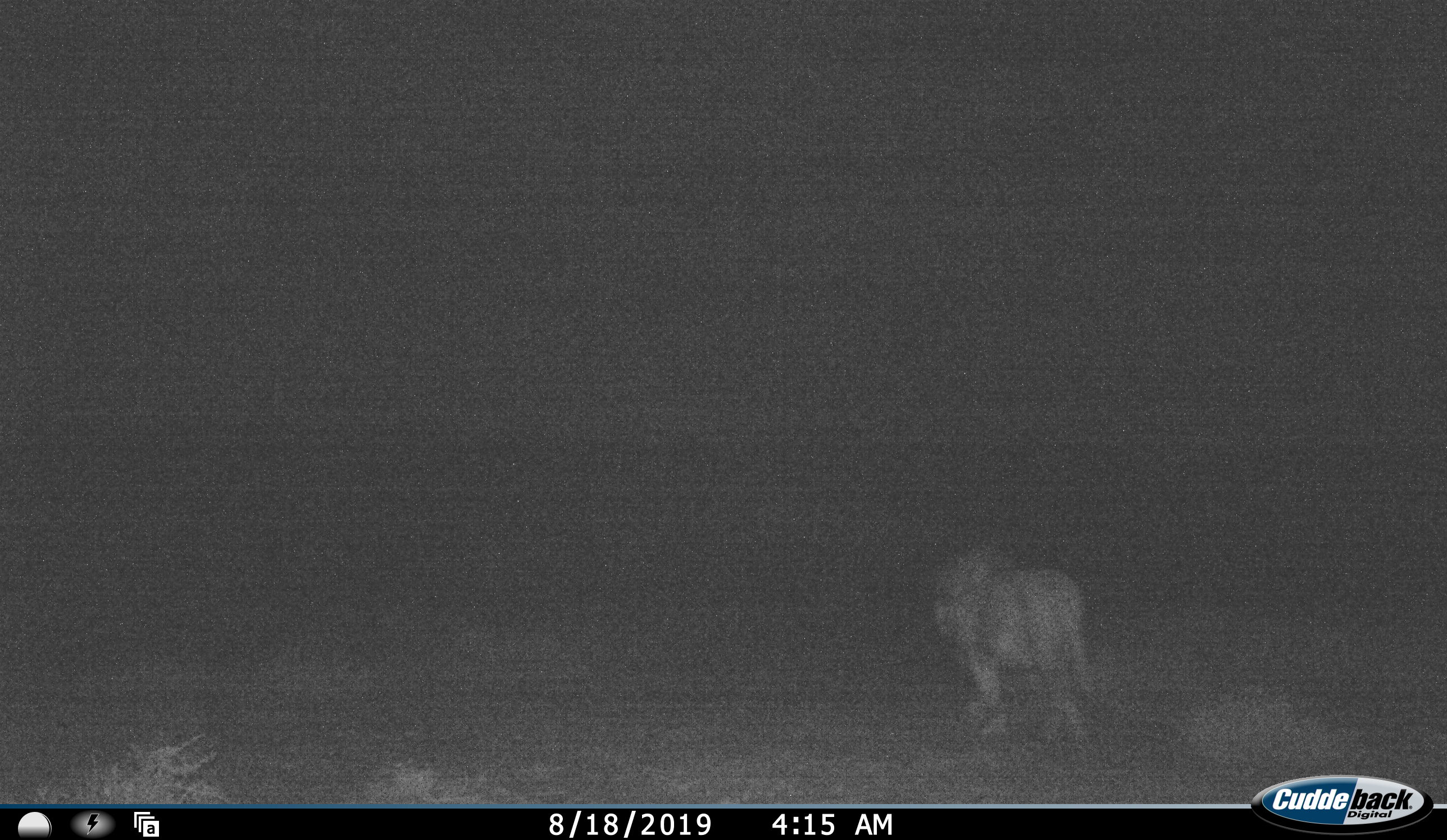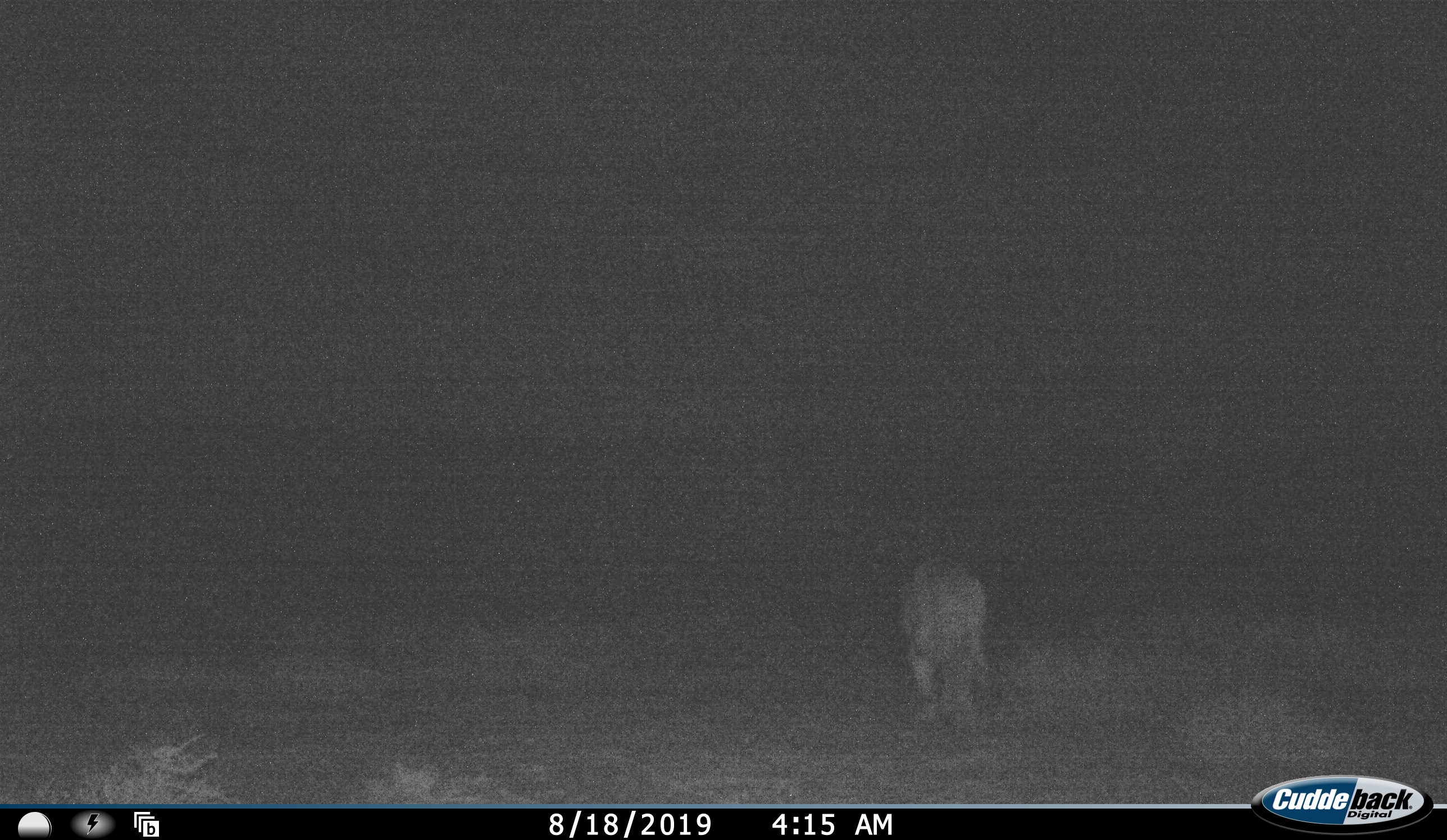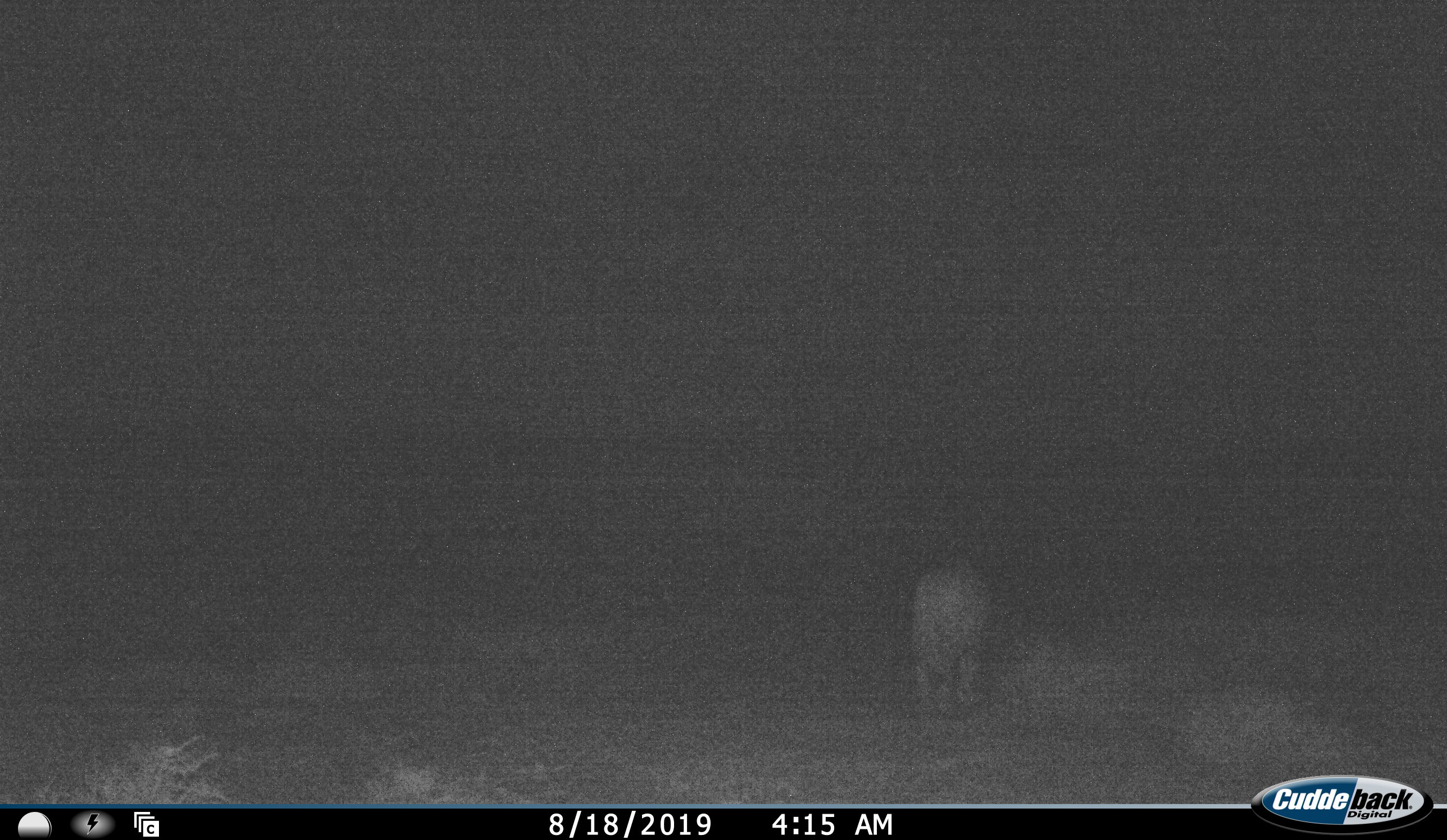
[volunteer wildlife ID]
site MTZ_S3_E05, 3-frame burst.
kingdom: Animalia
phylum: Chordata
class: Mammalia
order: Carnivora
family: Felidae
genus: Panthera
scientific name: Panthera leo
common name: lion male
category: lionmale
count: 1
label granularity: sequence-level